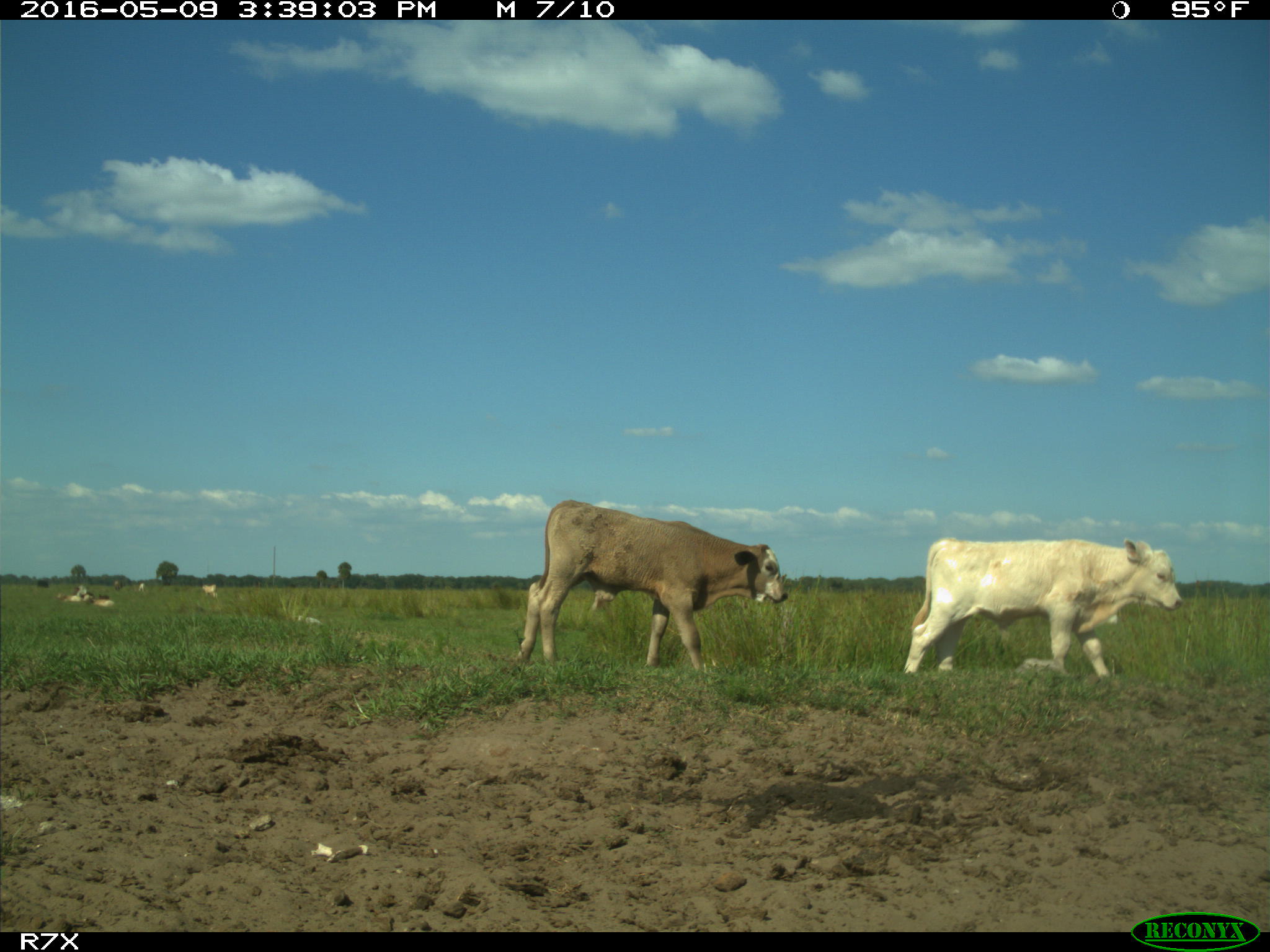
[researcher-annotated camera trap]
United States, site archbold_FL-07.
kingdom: Animalia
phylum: Chordata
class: Mammalia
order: Artiodactyla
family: Bovidae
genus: Bos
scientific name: Bos taurus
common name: domestic cow